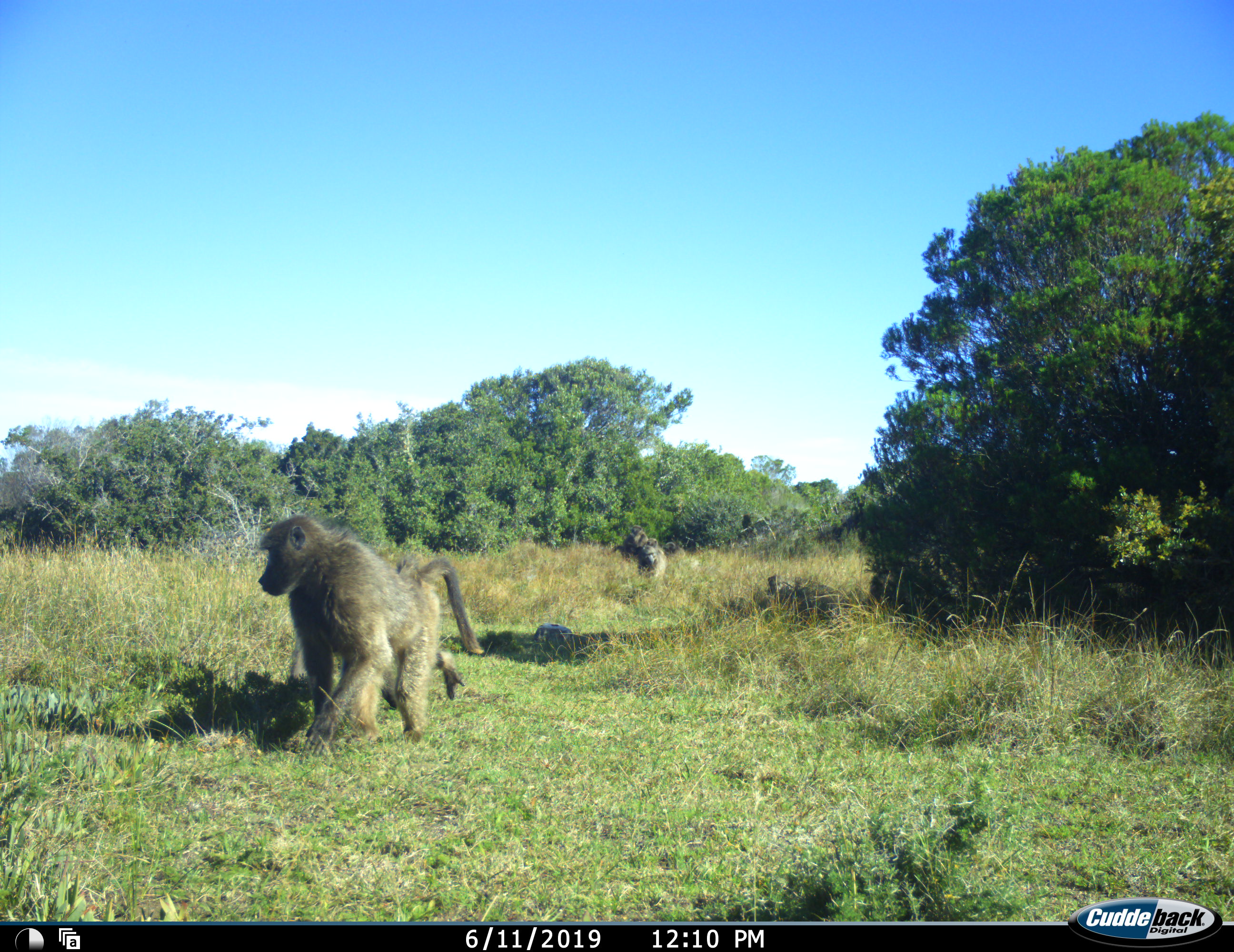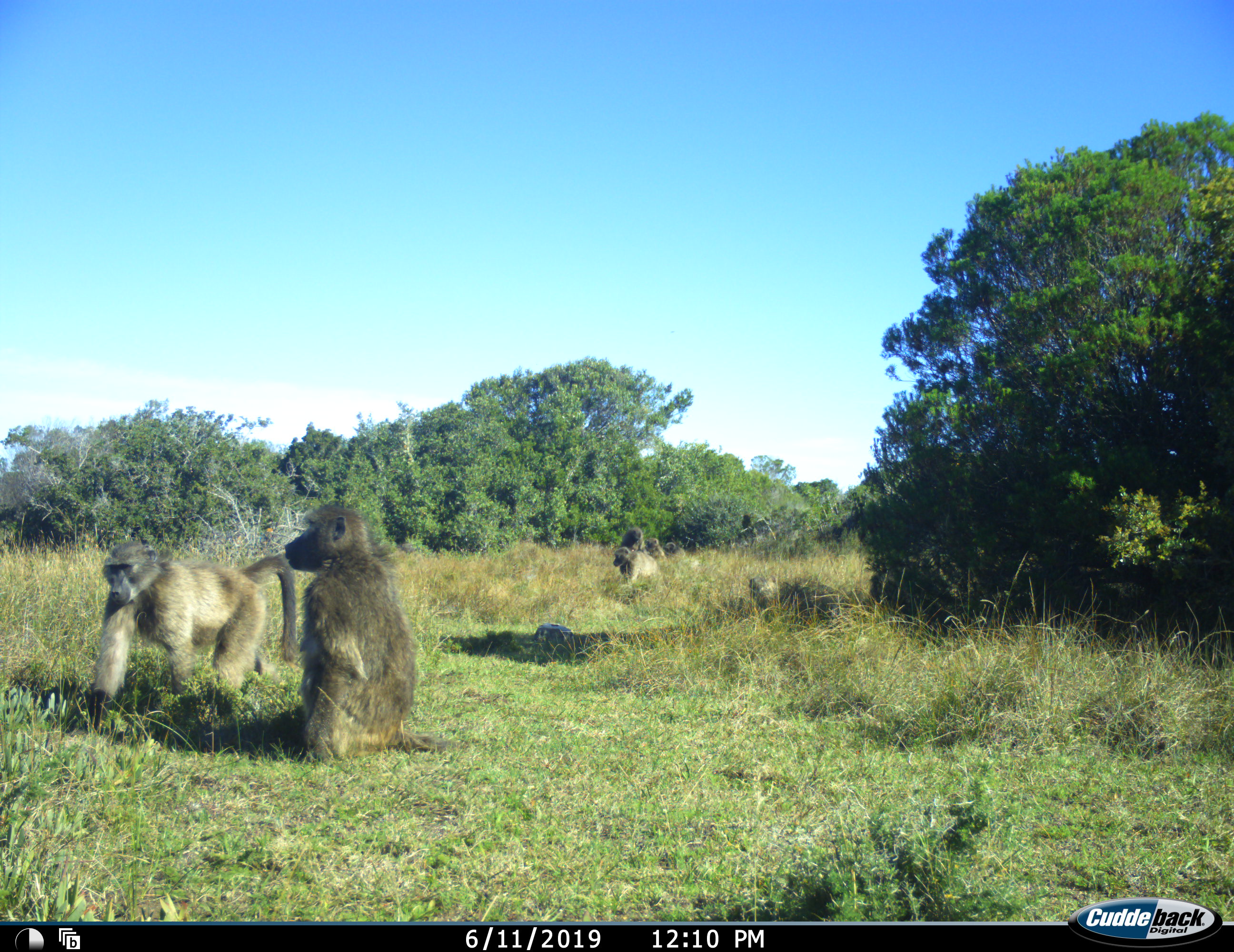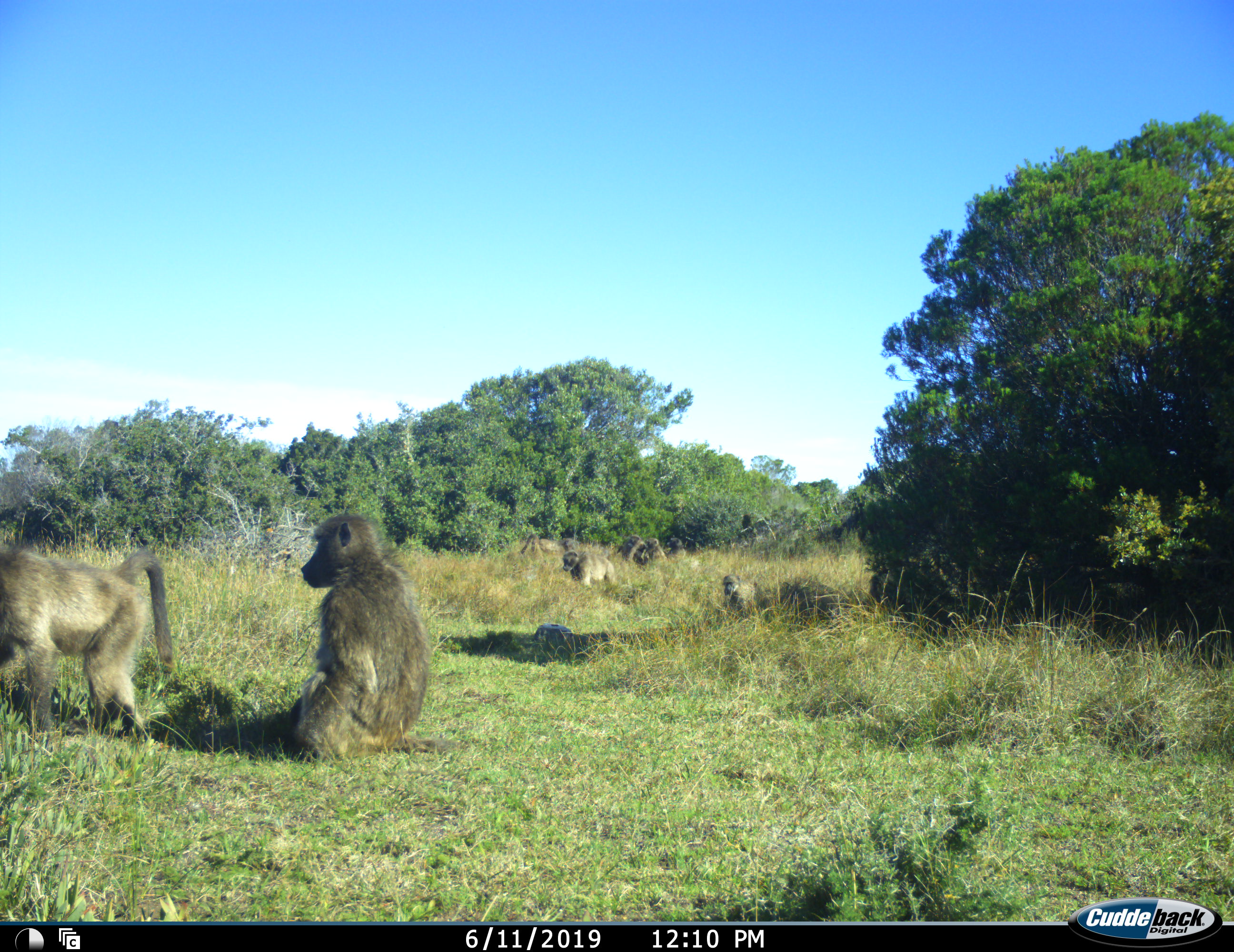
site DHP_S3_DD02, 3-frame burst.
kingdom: Animalia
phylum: Chordata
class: Mammalia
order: Primates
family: Cercopithecidae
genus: Papio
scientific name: Papio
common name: baboon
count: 8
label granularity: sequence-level